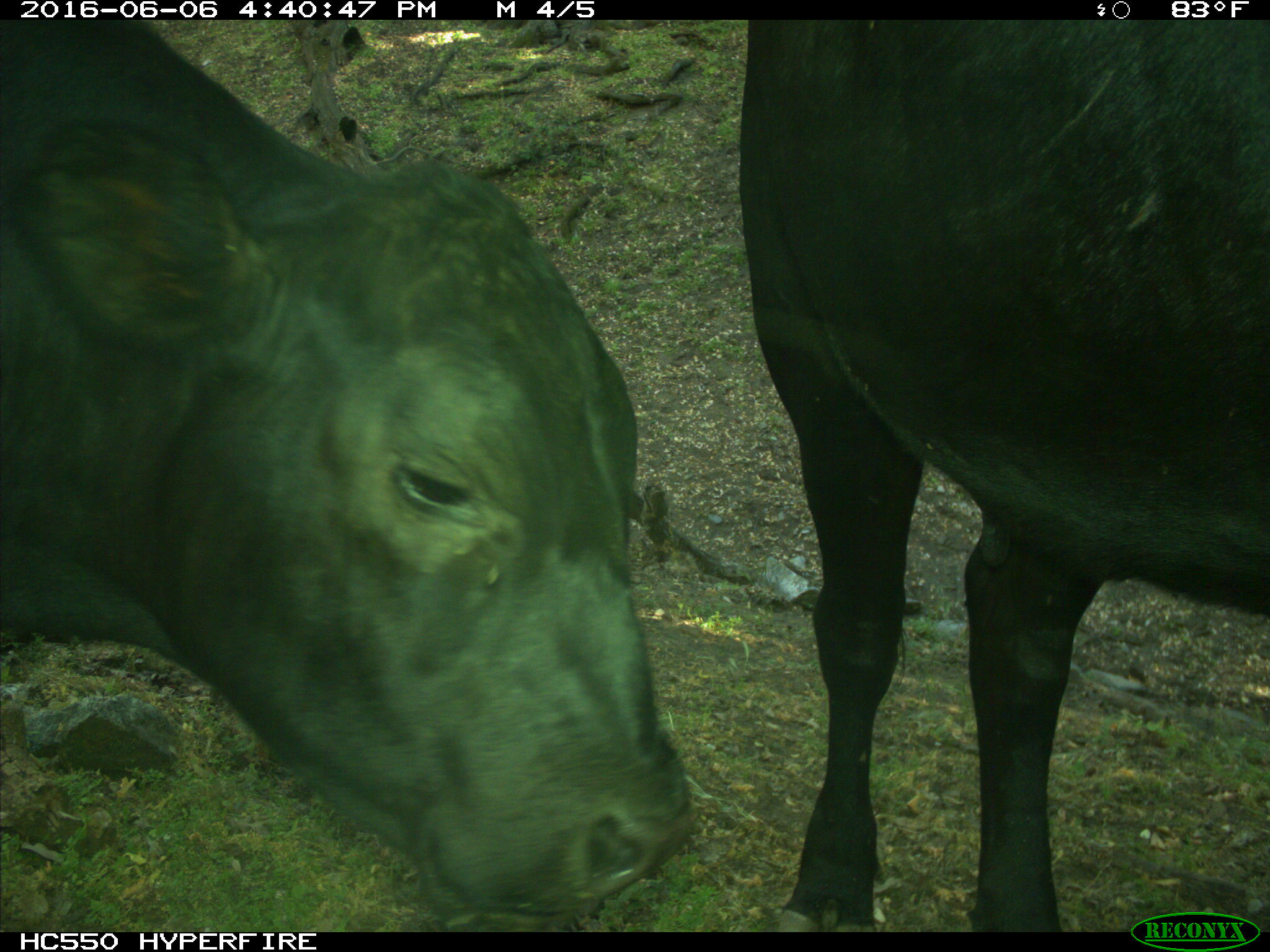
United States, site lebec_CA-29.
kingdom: Animalia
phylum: Chordata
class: Mammalia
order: Artiodactyla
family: Bovidae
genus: Bos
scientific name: Bos taurus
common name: domestic cow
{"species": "Bos taurus (domestic cow)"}